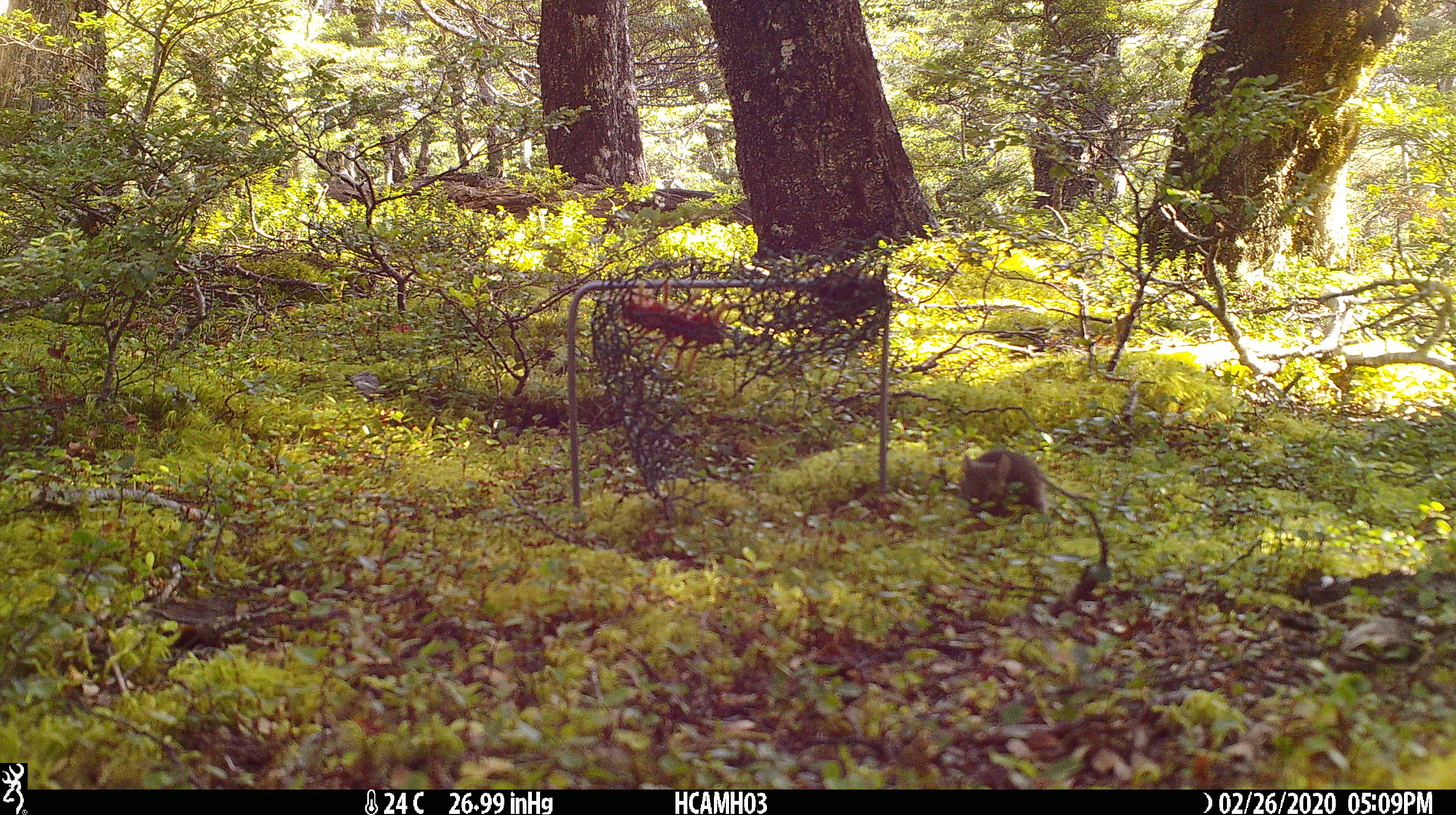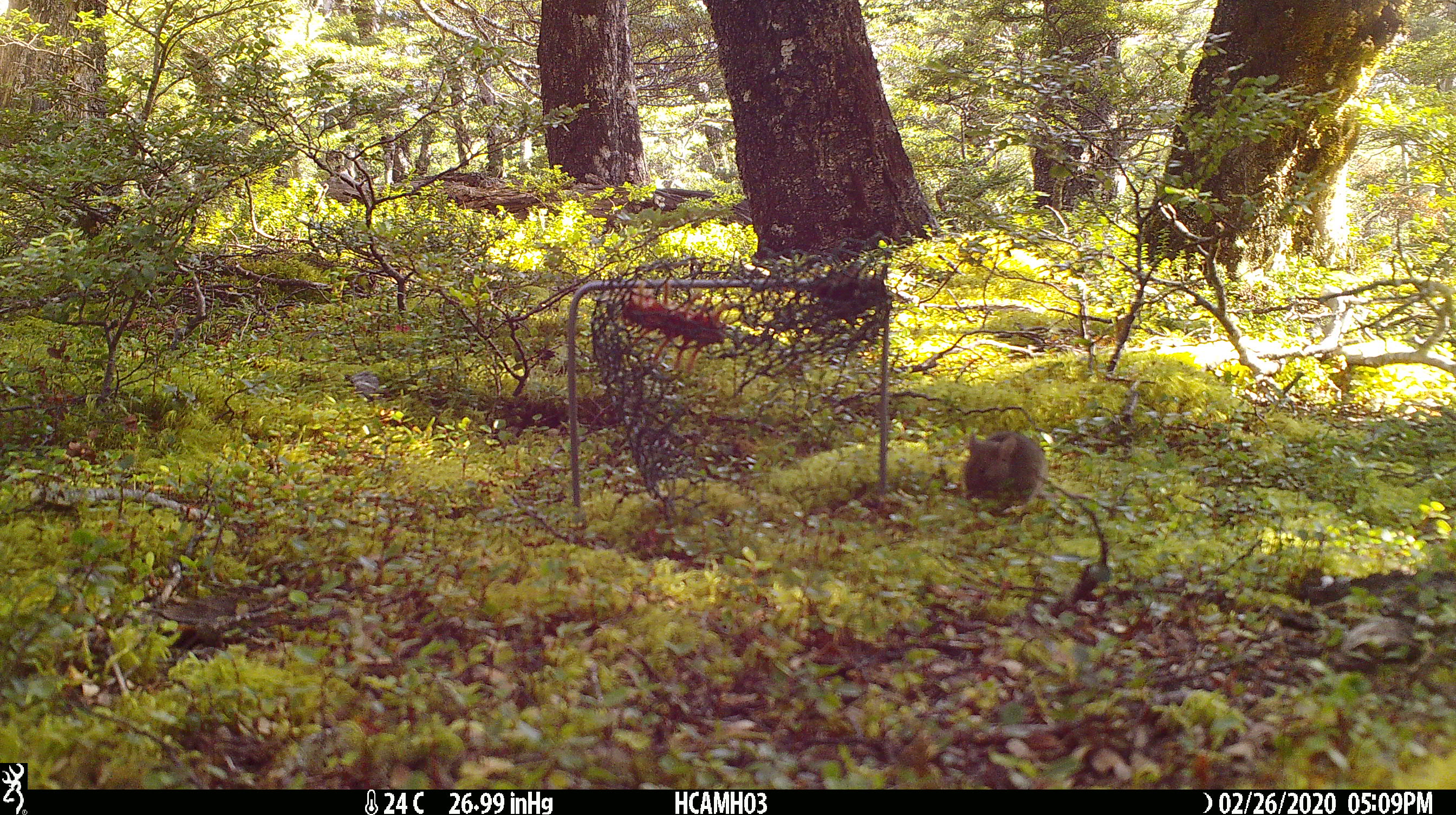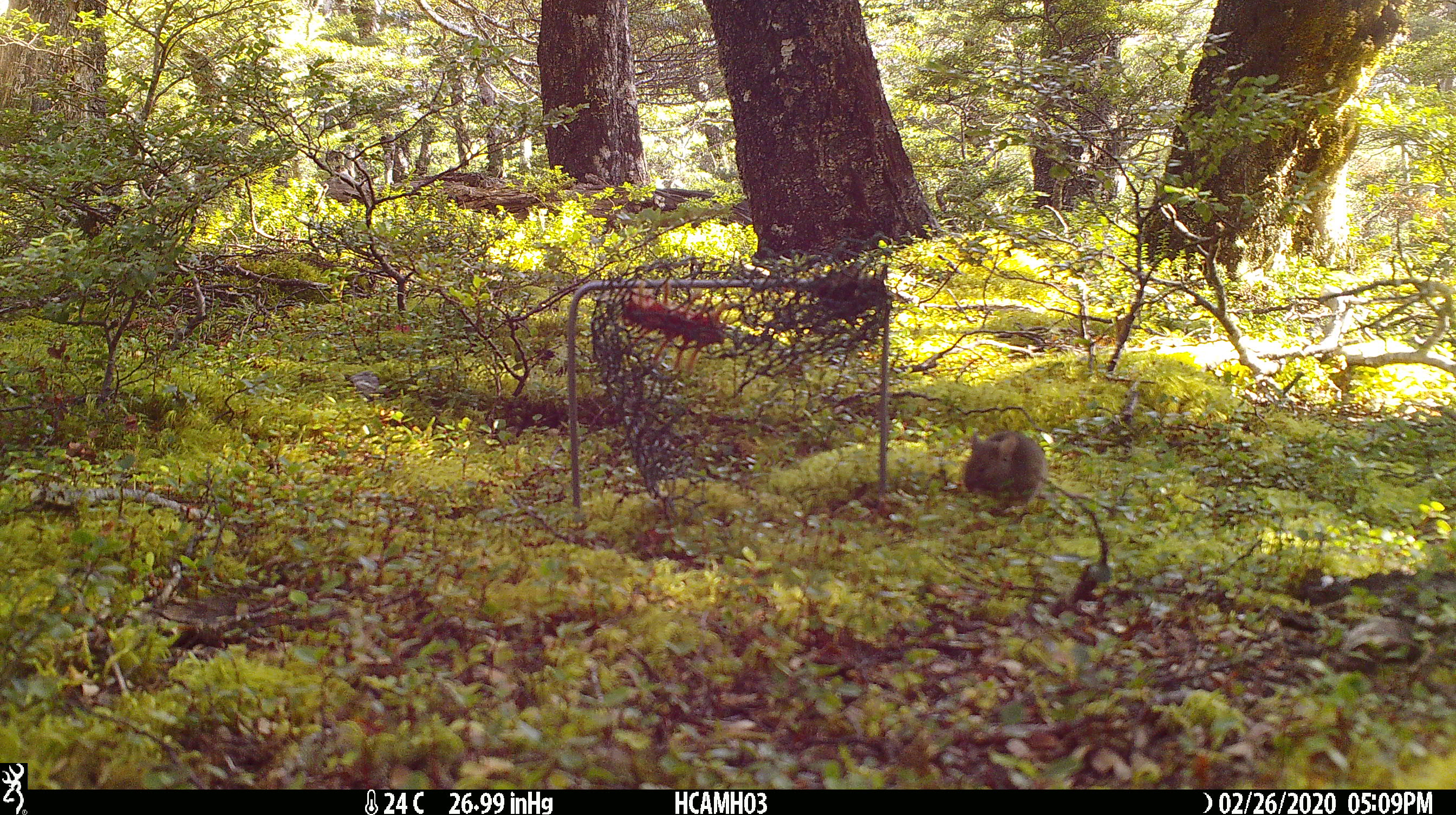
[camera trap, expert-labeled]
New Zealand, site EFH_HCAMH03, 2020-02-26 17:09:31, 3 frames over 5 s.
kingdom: Animalia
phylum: Chordata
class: Mammalia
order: Rodentia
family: Muridae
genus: Mus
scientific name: Mus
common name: mouse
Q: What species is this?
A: Mouse (Mus).